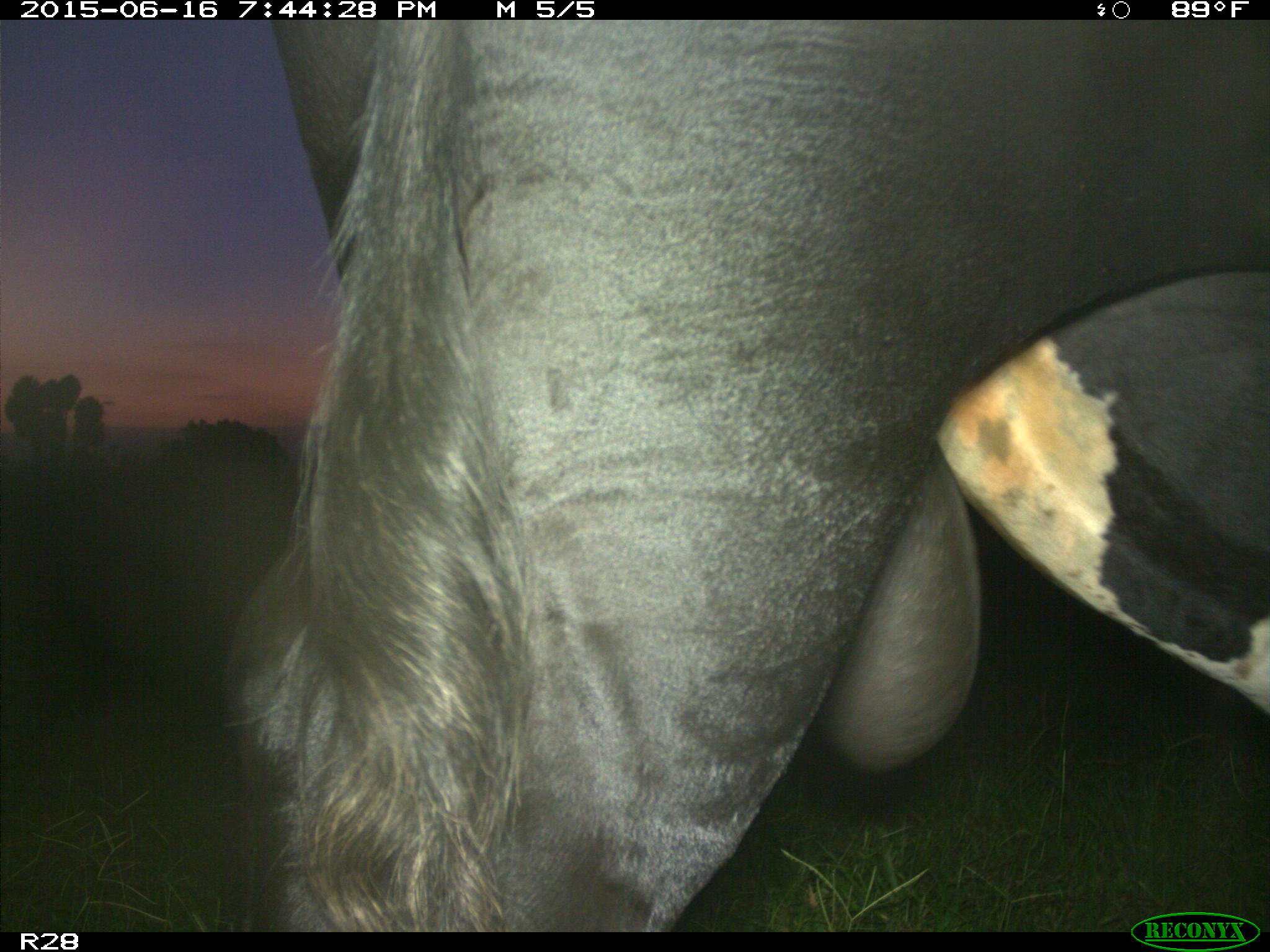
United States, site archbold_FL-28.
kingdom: Animalia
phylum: Chordata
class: Mammalia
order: Artiodactyla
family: Bovidae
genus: Bos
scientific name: Bos taurus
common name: domestic cow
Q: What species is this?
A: Bos taurus (domestic cow).